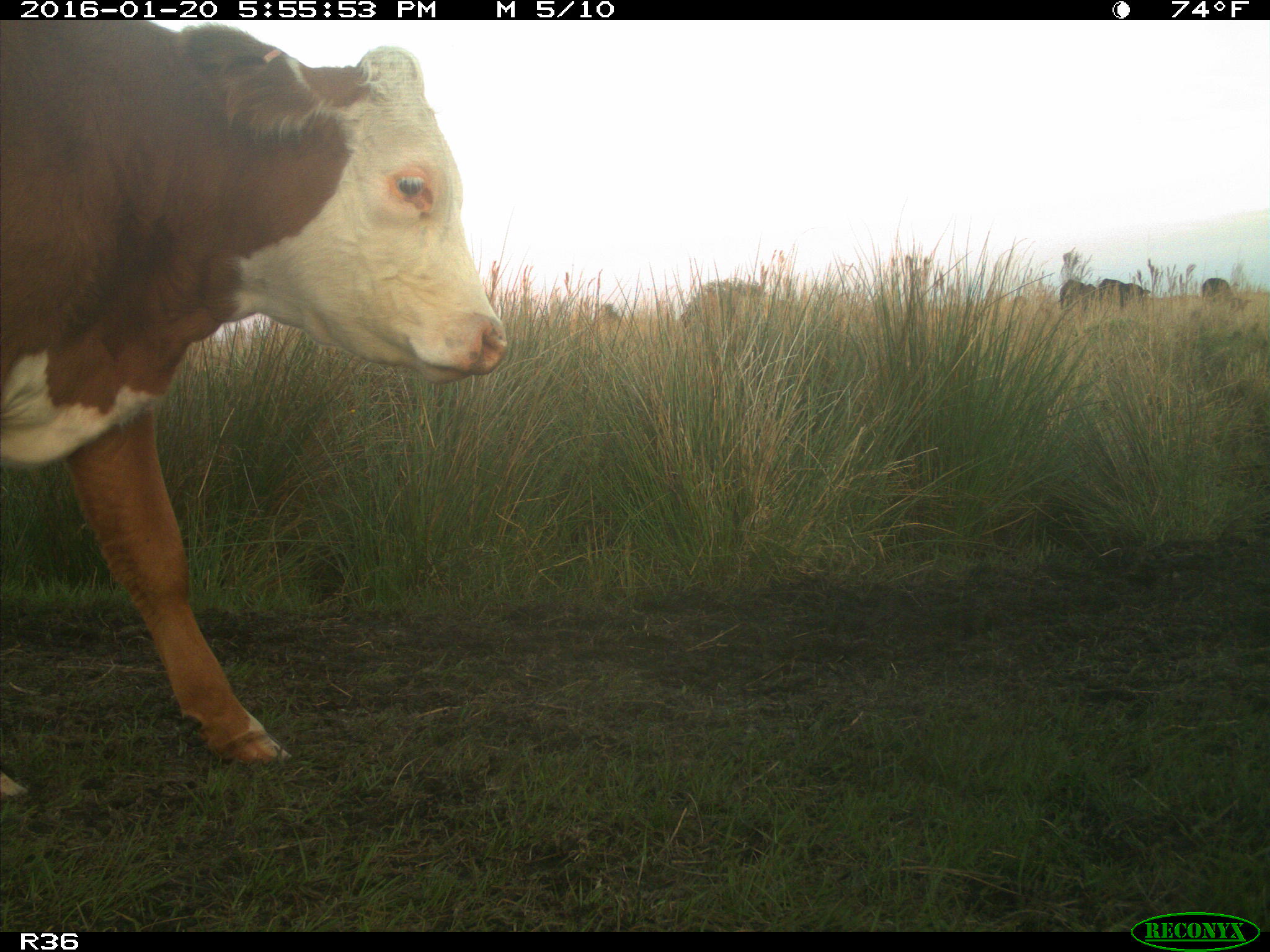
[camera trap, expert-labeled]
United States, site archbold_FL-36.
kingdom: Animalia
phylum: Chordata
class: Mammalia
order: Artiodactyla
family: Bovidae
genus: Bos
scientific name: Bos taurus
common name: domestic cow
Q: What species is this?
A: Bos taurus (domestic cow).